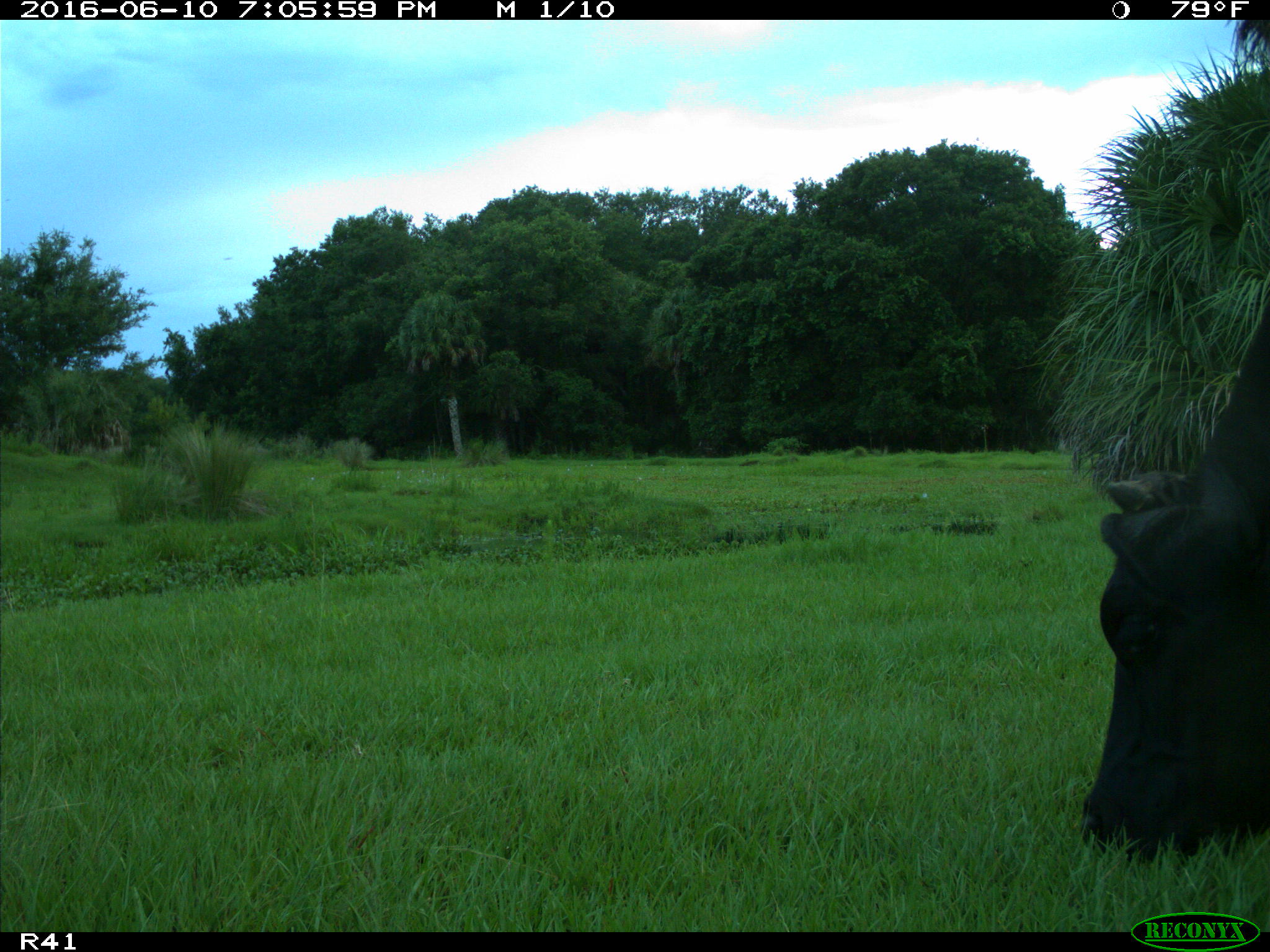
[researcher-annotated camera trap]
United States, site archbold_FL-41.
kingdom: Animalia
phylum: Chordata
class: Mammalia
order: Artiodactyla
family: Bovidae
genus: Bos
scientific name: Bos taurus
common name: domestic cow